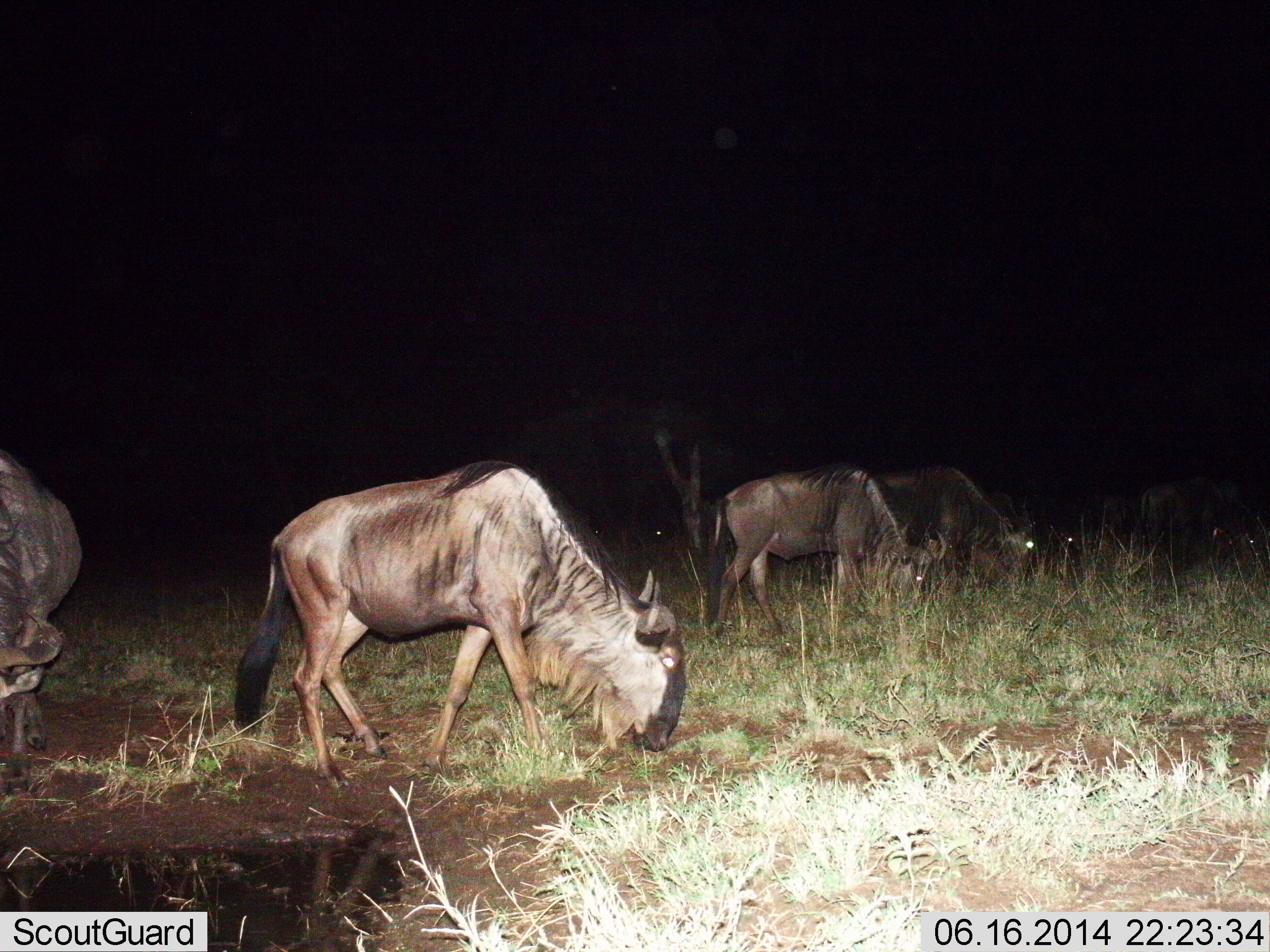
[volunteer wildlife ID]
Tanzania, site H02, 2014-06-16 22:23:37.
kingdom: Animalia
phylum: Chordata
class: Mammalia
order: Artiodactyla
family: Bovidae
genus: Connochaetes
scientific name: Connochaetes taurinus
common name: blue wildebeest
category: wildebeest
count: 5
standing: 10%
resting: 0%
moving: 20%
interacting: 0%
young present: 0%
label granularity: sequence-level